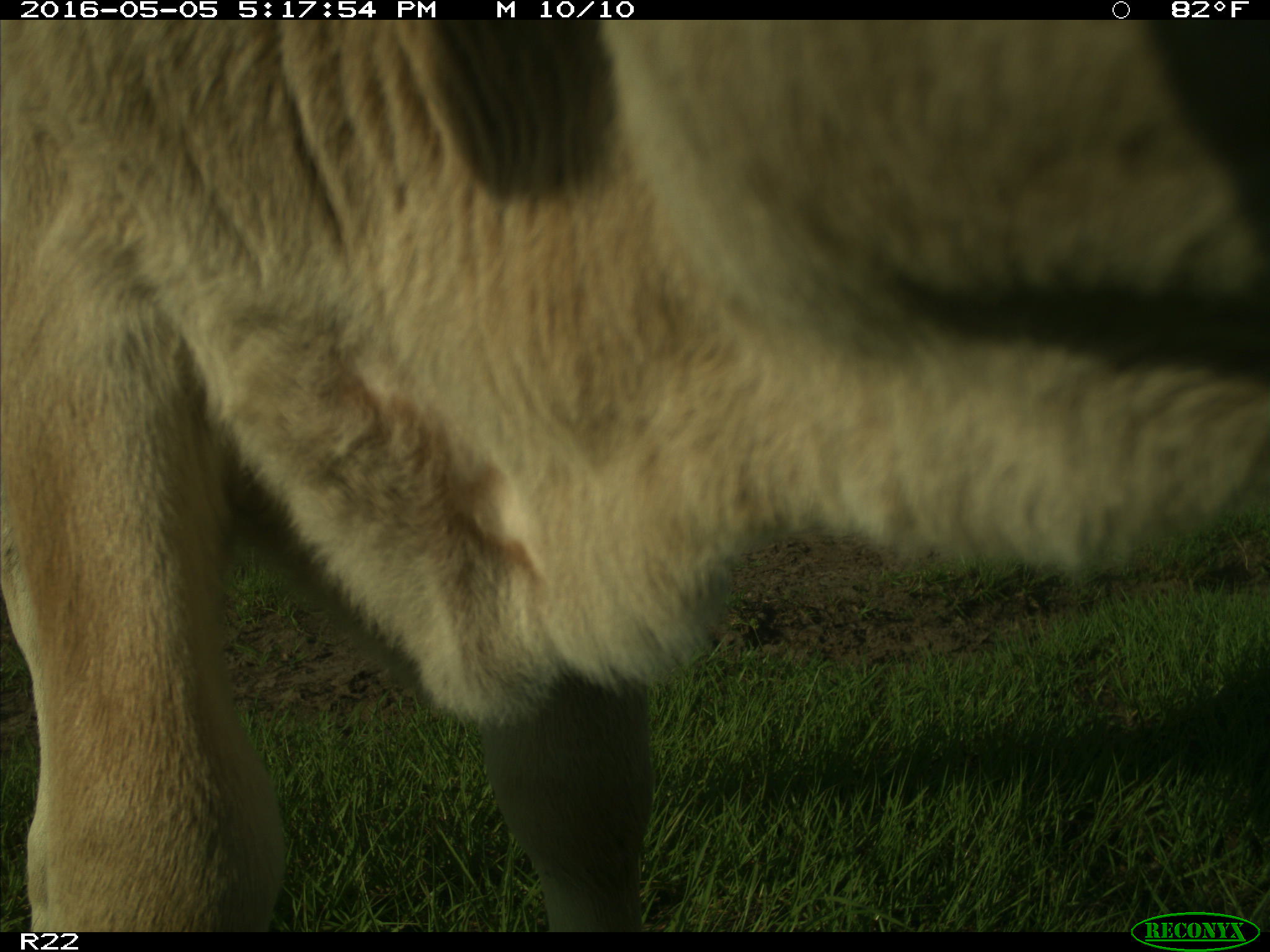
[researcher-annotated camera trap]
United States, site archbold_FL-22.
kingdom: Animalia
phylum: Chordata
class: Mammalia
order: Artiodactyla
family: Bovidae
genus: Bos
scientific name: Bos taurus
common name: domestic cow